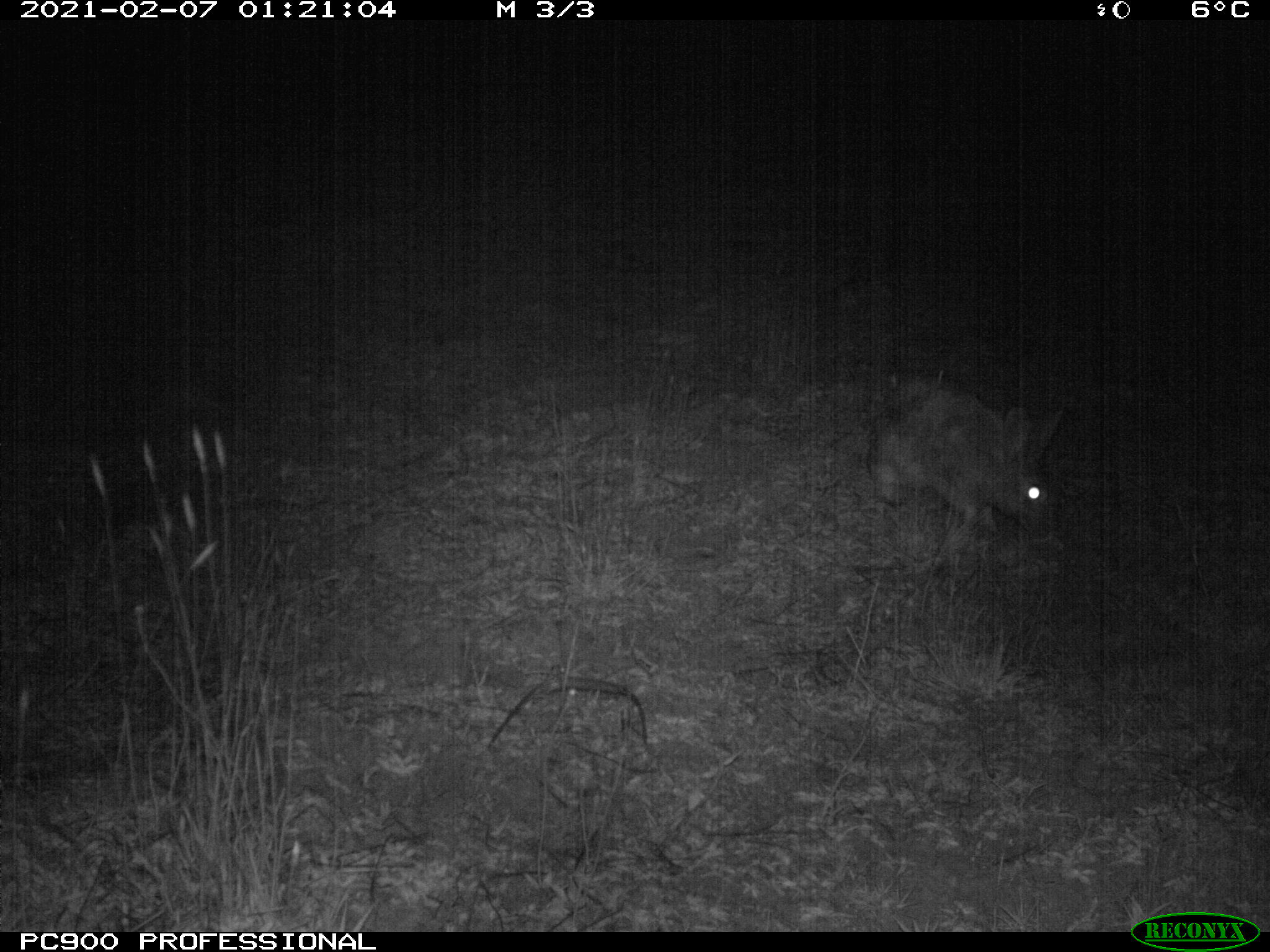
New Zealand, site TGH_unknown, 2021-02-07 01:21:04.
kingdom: Animalia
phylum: Chordata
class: Mammalia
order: Lagomorpha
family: Leporidae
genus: Oryctolagus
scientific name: Oryctolagus cuniculus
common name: european rabbit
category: rabbit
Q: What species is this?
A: Rabbit (european rabbit) (Oryctolagus cuniculus).